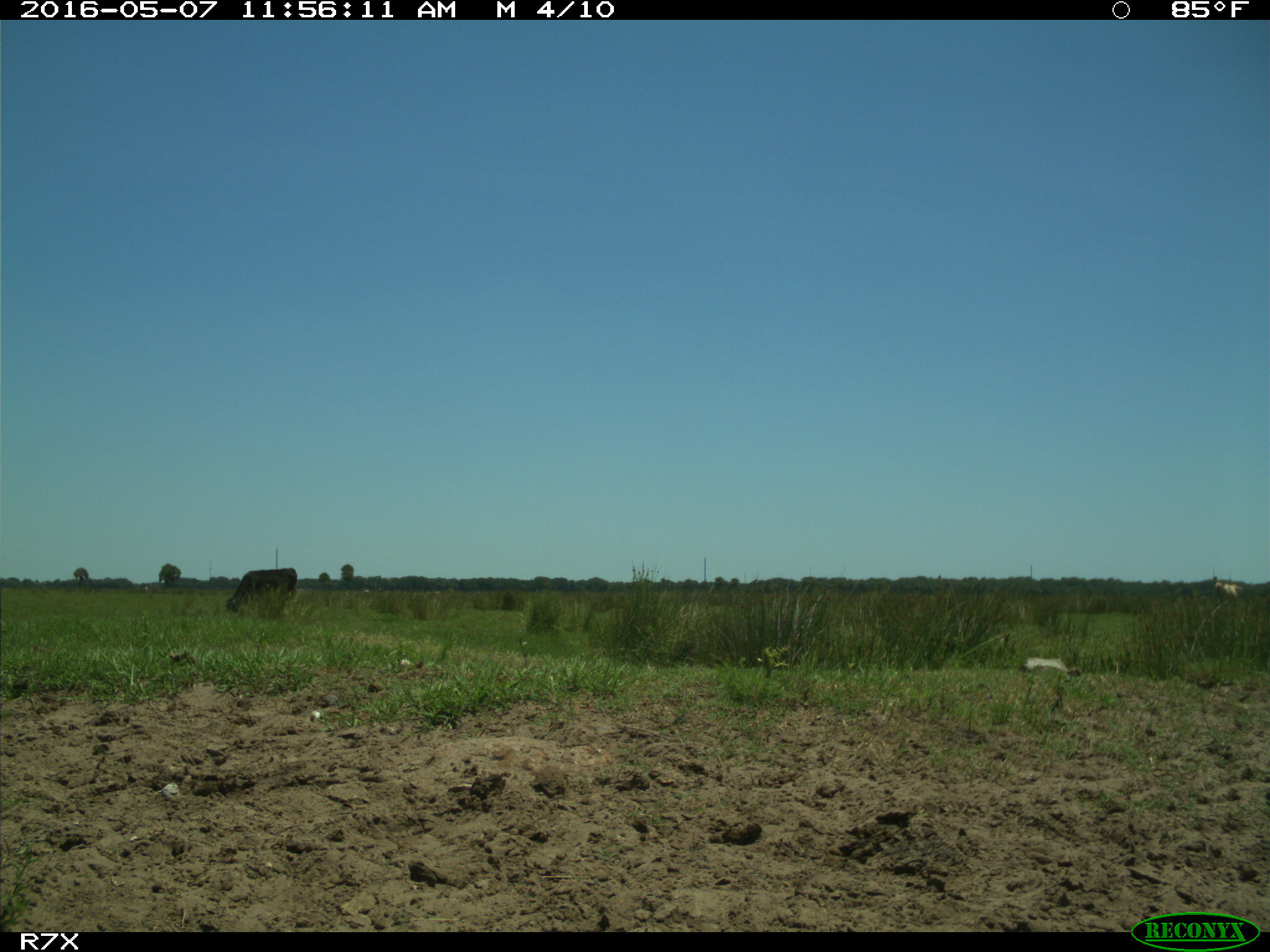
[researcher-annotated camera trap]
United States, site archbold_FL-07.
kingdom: Animalia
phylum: Chordata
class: Mammalia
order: Artiodactyla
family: Bovidae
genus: Bos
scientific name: Bos taurus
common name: domestic cow